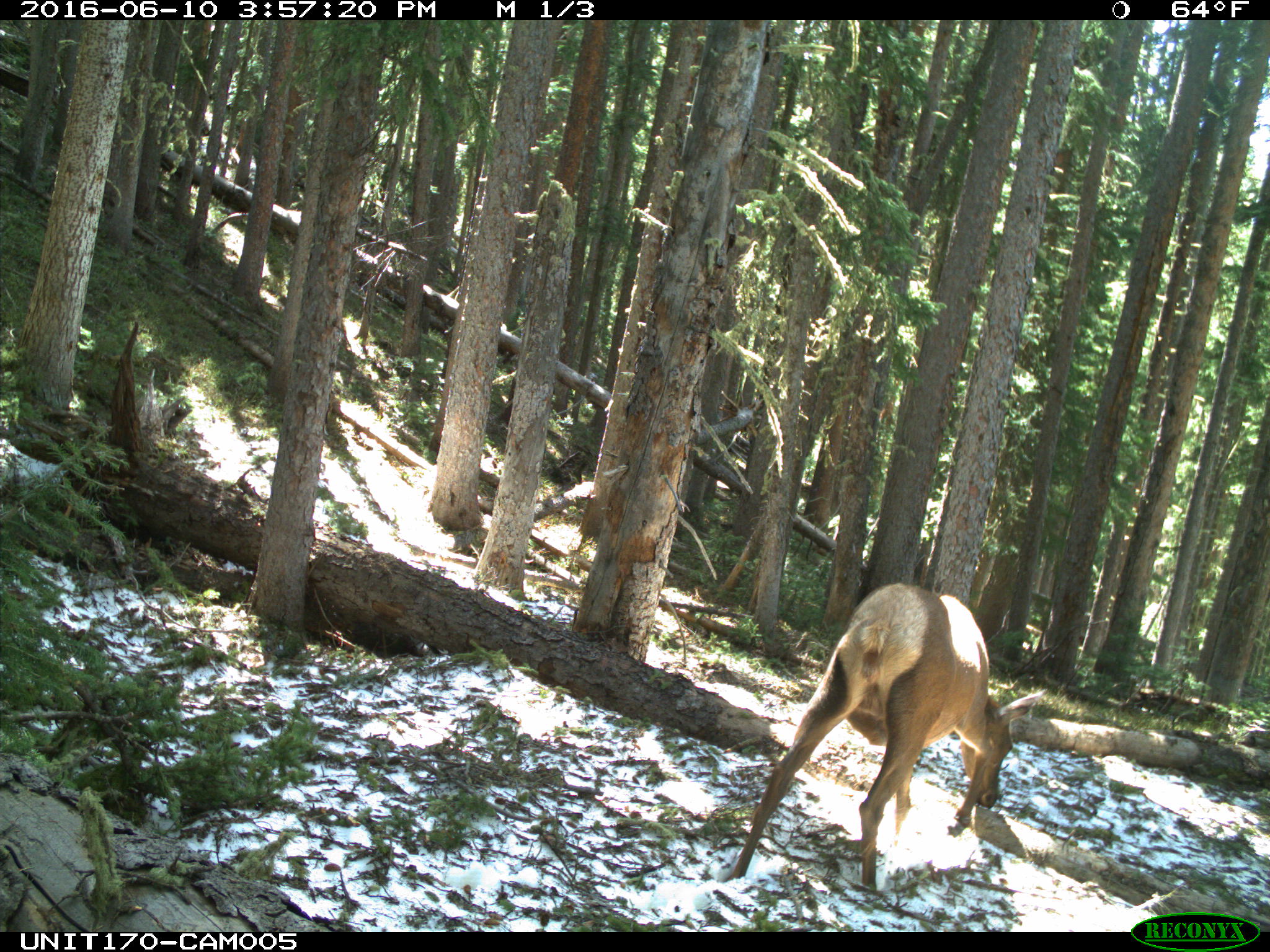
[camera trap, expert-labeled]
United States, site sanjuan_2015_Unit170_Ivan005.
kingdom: Animalia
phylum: Chordata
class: Mammalia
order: Artiodactyla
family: Cervidae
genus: Cervus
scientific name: Cervus elaphus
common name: red deer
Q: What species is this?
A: Cervus elaphus (red deer).